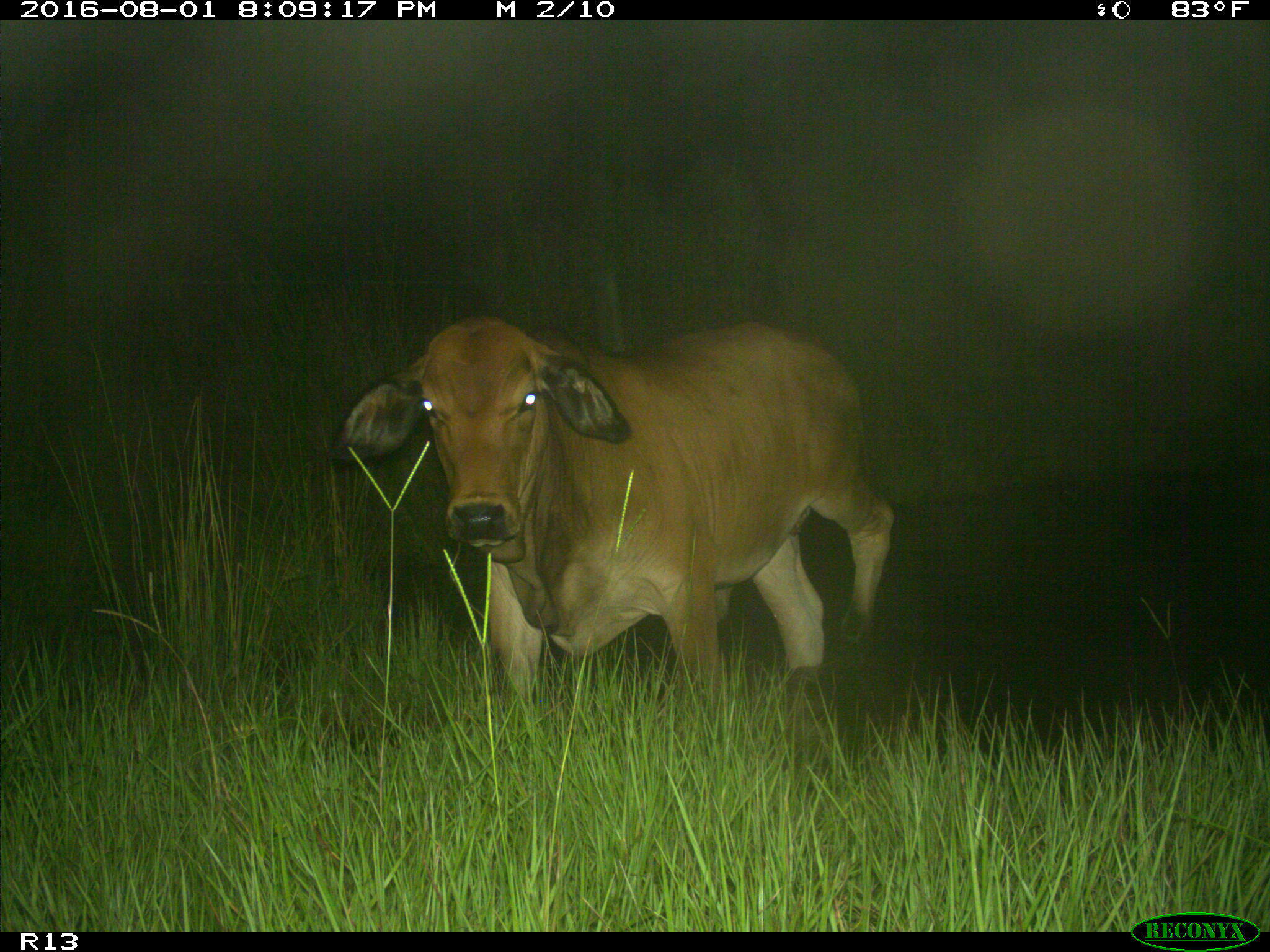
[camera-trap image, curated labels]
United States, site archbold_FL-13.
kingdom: Animalia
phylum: Chordata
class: Mammalia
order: Artiodactyla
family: Bovidae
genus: Bos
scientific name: Bos taurus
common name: domestic cow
Bos taurus (domestic cow).